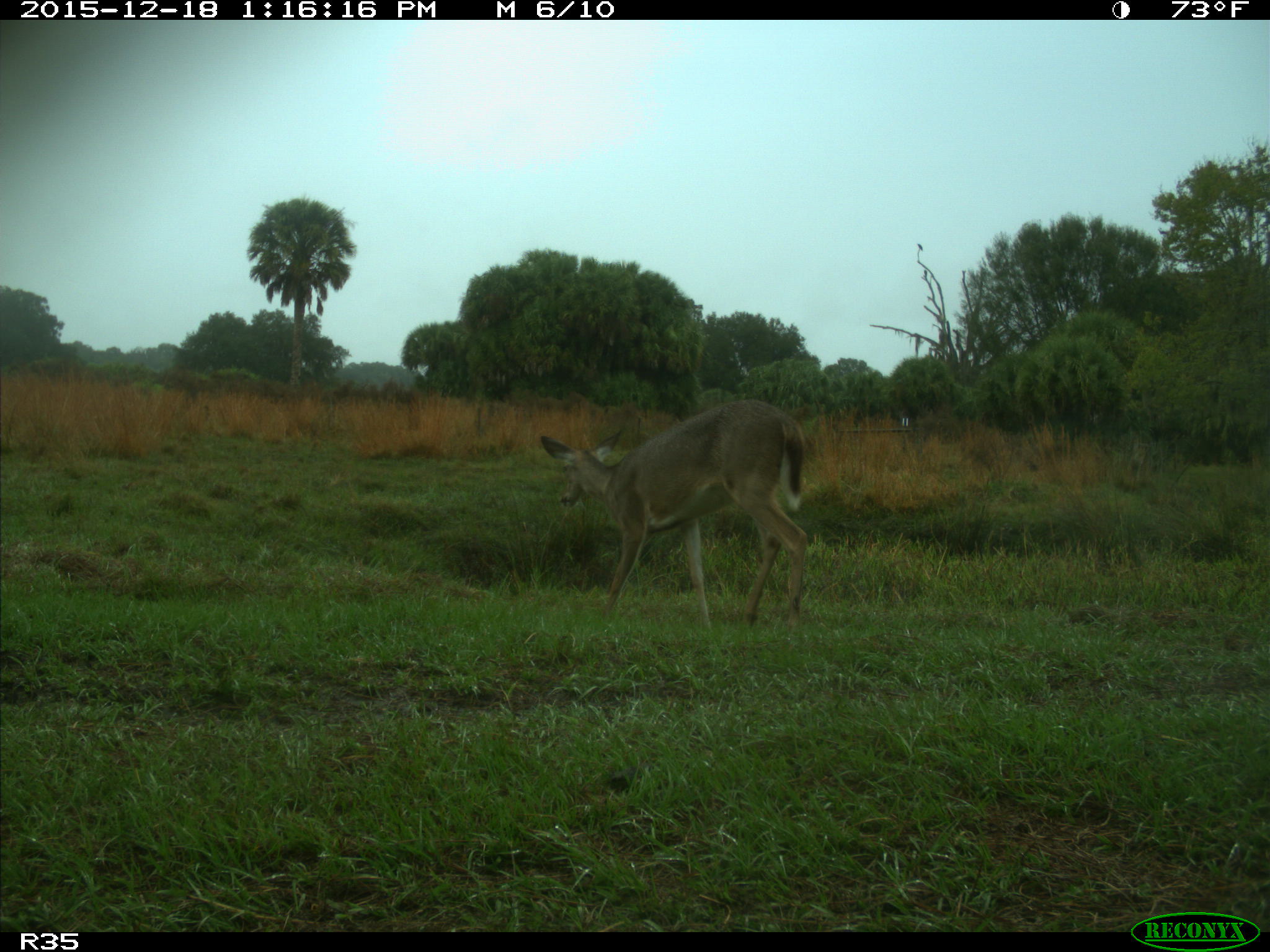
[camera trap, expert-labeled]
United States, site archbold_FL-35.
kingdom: Animalia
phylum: Chordata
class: Mammalia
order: Artiodactyla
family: Cervidae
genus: Odocoileus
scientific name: Odocoileus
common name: deer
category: unidentified deer